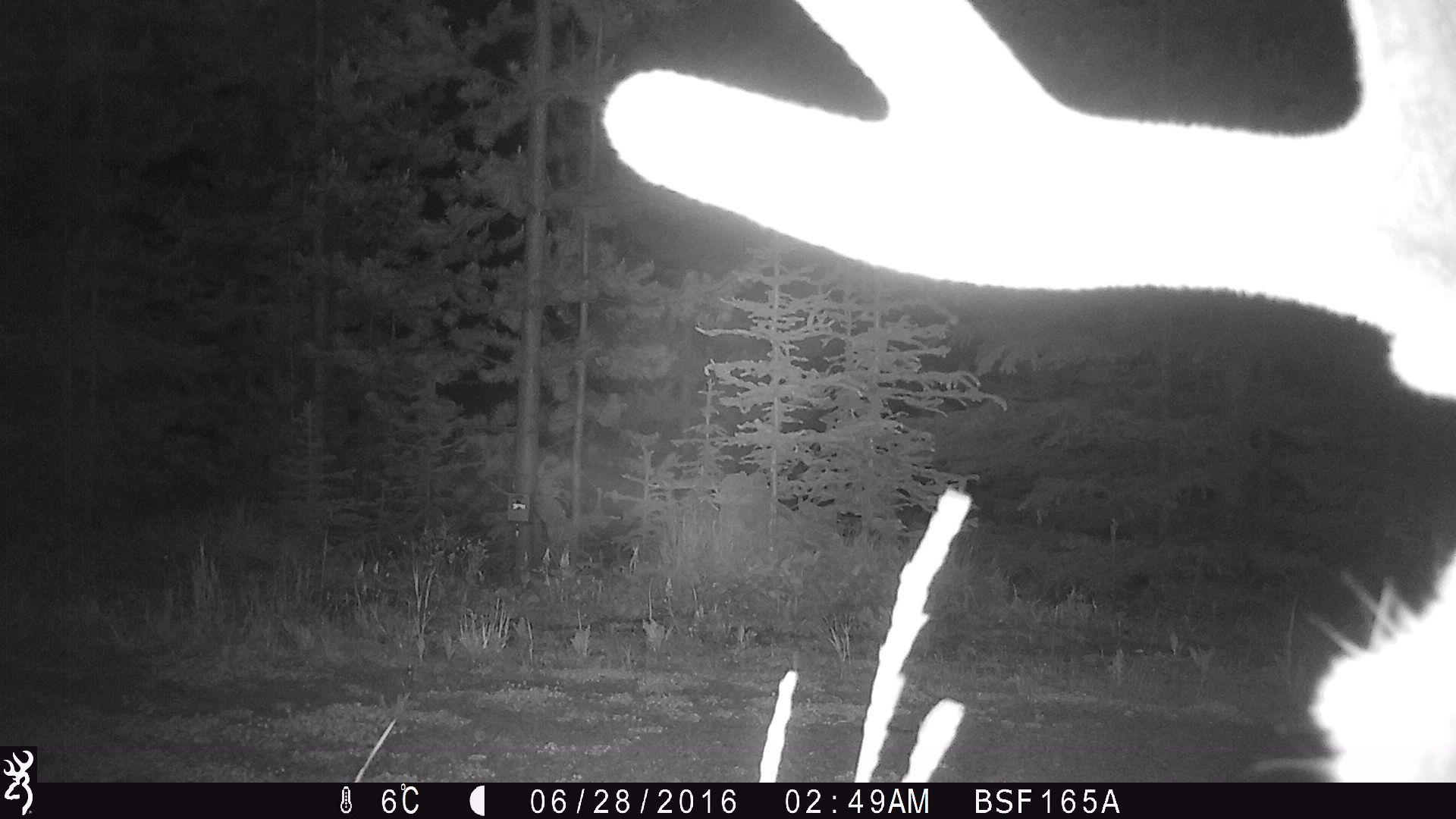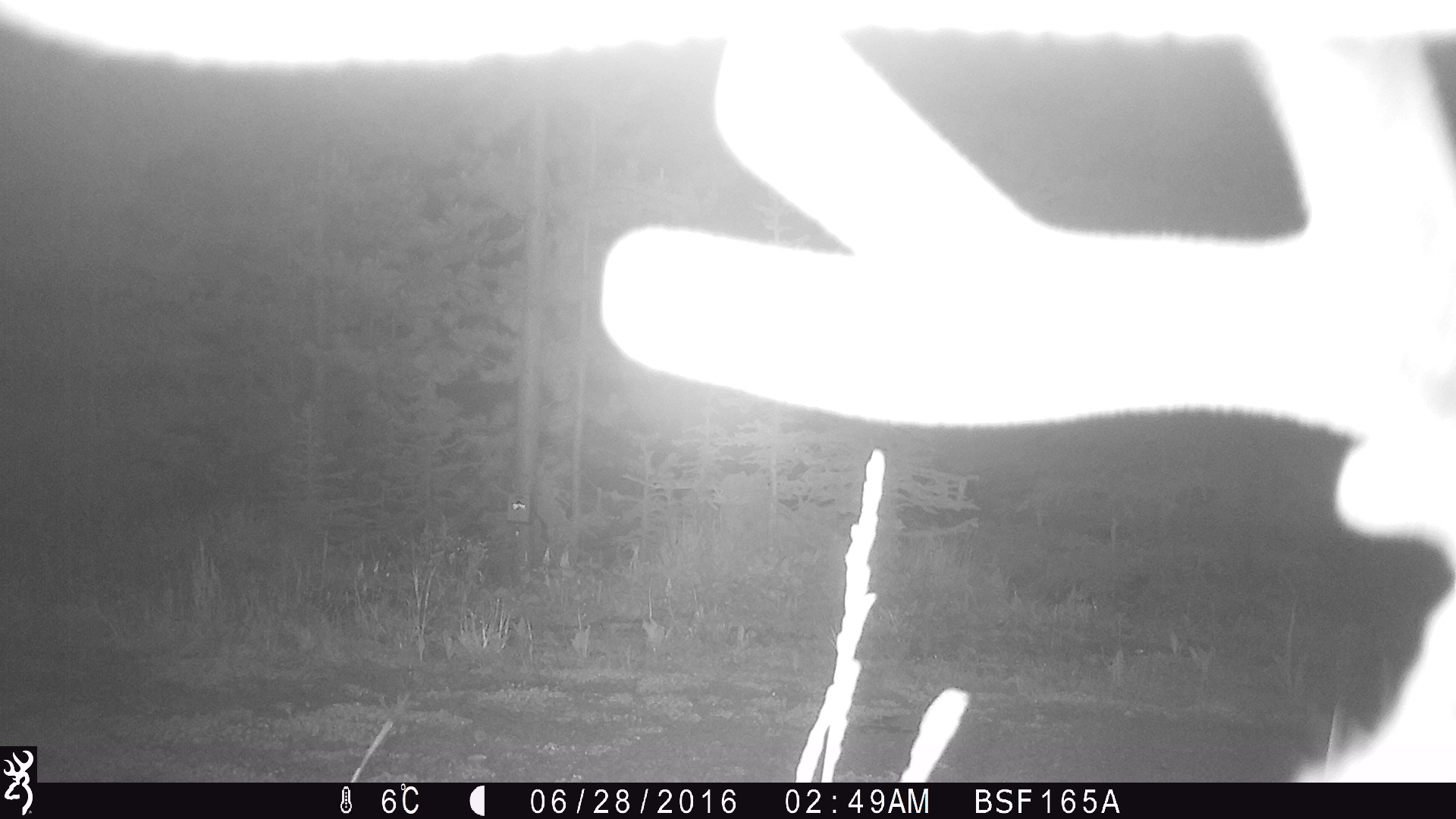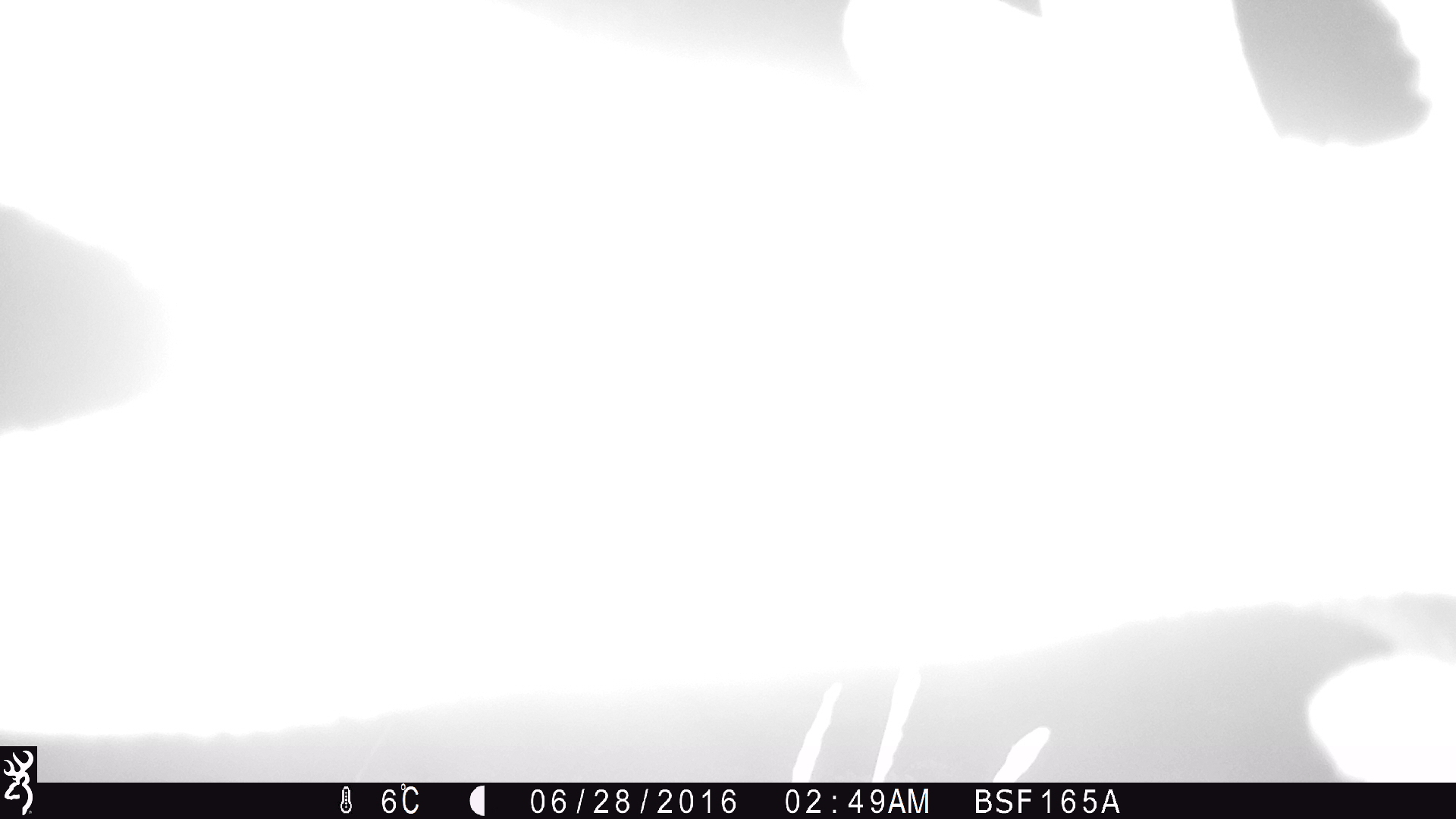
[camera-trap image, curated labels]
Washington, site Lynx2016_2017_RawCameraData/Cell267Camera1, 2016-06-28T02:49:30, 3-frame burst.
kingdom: Animalia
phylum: Chordata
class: Mammalia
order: Artiodactyla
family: Cervidae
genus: Odocoileus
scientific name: Odocoileus hemionus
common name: mule deer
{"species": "Odocoileus hemionus (mule deer)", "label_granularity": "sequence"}